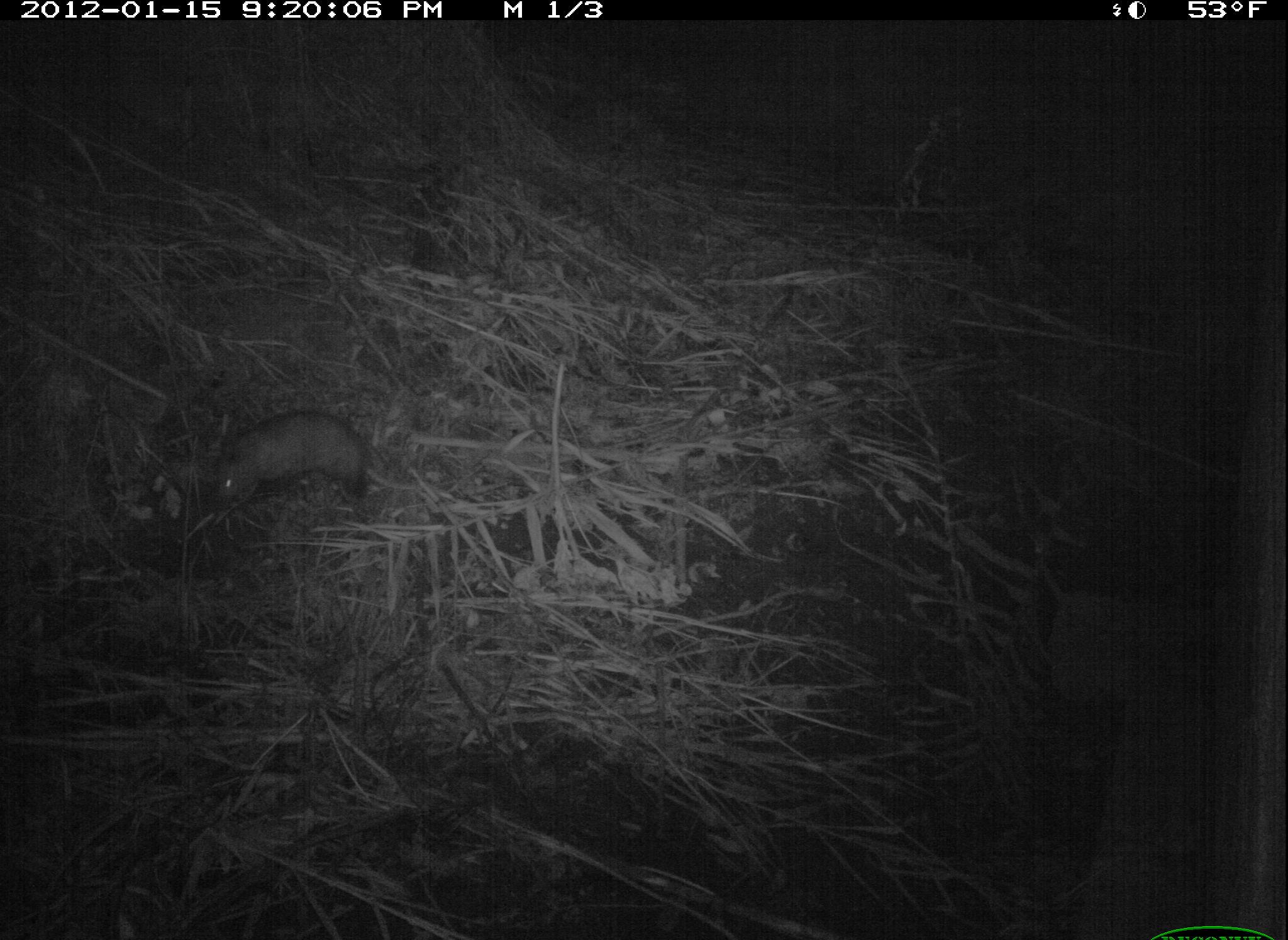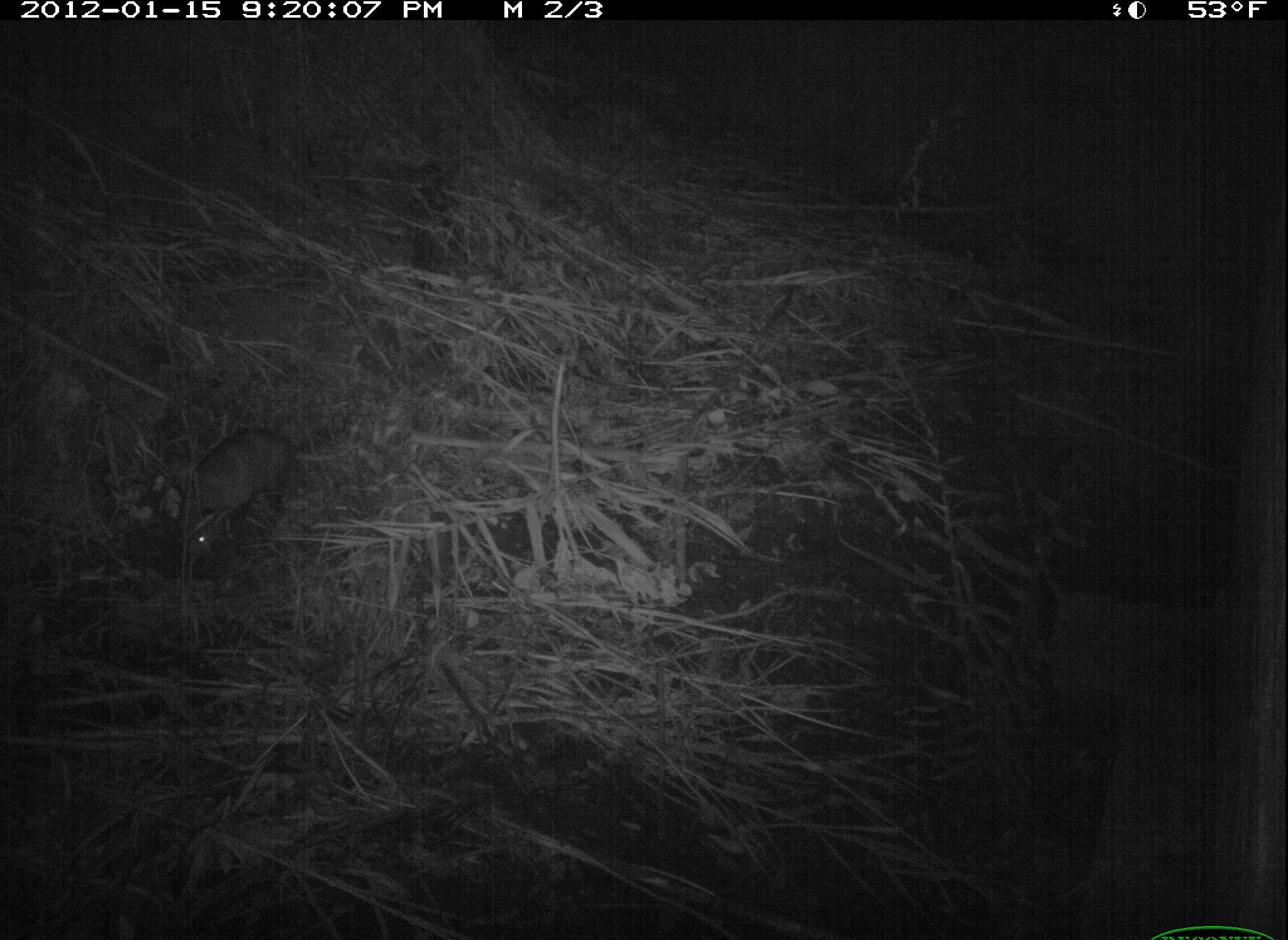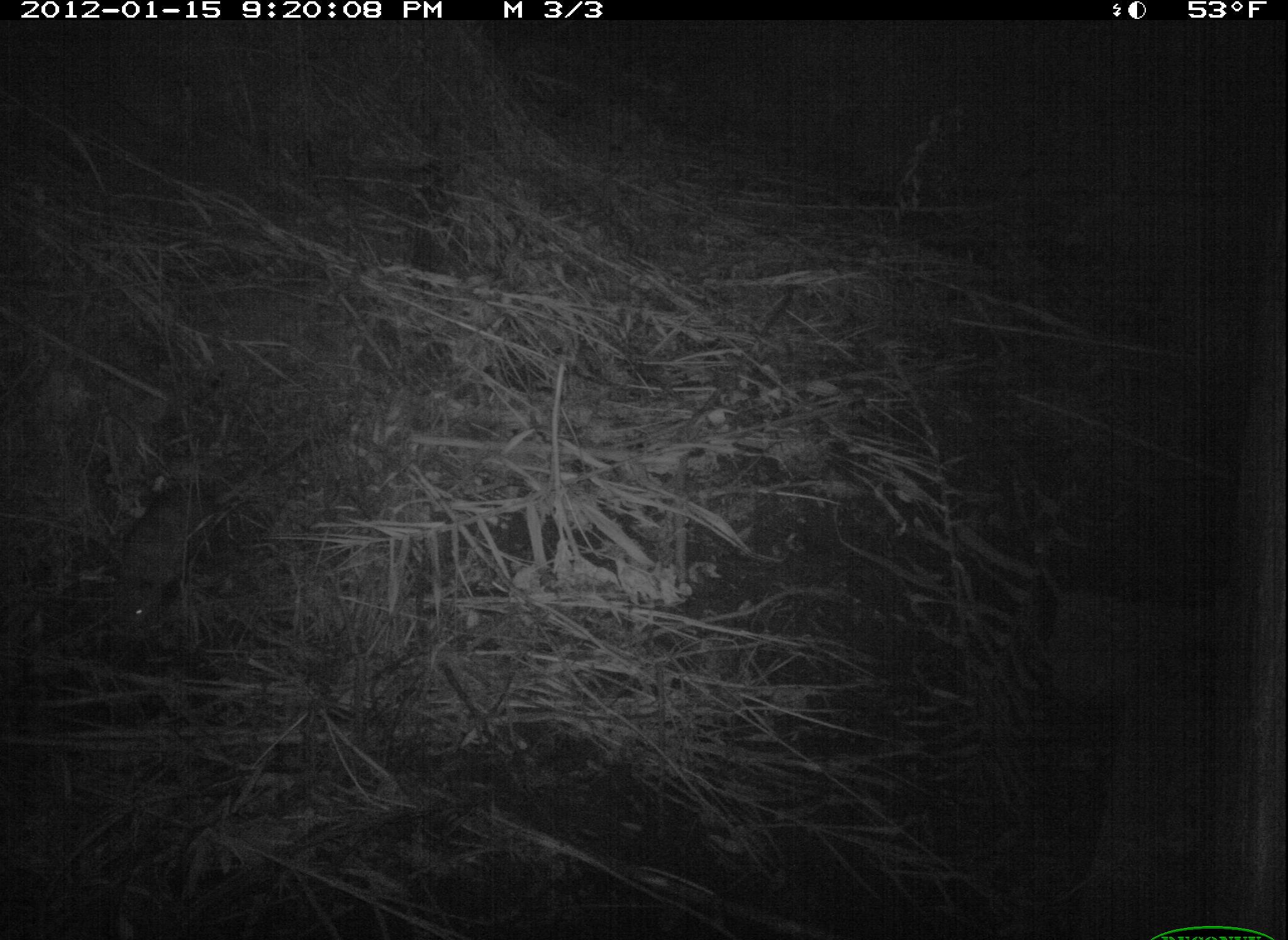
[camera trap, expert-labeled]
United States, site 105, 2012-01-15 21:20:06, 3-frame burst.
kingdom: Animalia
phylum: Chordata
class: Mammalia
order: Didelphimorphia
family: Didelphidae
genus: Didelphis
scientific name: Didelphis virginiana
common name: virginia opossum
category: opossum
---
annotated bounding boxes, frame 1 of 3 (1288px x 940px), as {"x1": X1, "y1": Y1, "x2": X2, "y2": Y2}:
opossum: {"x1": 204, "y1": 412, "x2": 375, "y2": 530}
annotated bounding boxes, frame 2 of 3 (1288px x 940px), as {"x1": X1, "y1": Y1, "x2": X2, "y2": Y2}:
opossum: {"x1": 118, "y1": 417, "x2": 332, "y2": 591}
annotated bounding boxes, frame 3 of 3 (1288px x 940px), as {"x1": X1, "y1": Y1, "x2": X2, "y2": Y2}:
opossum: {"x1": 87, "y1": 467, "x2": 221, "y2": 664}